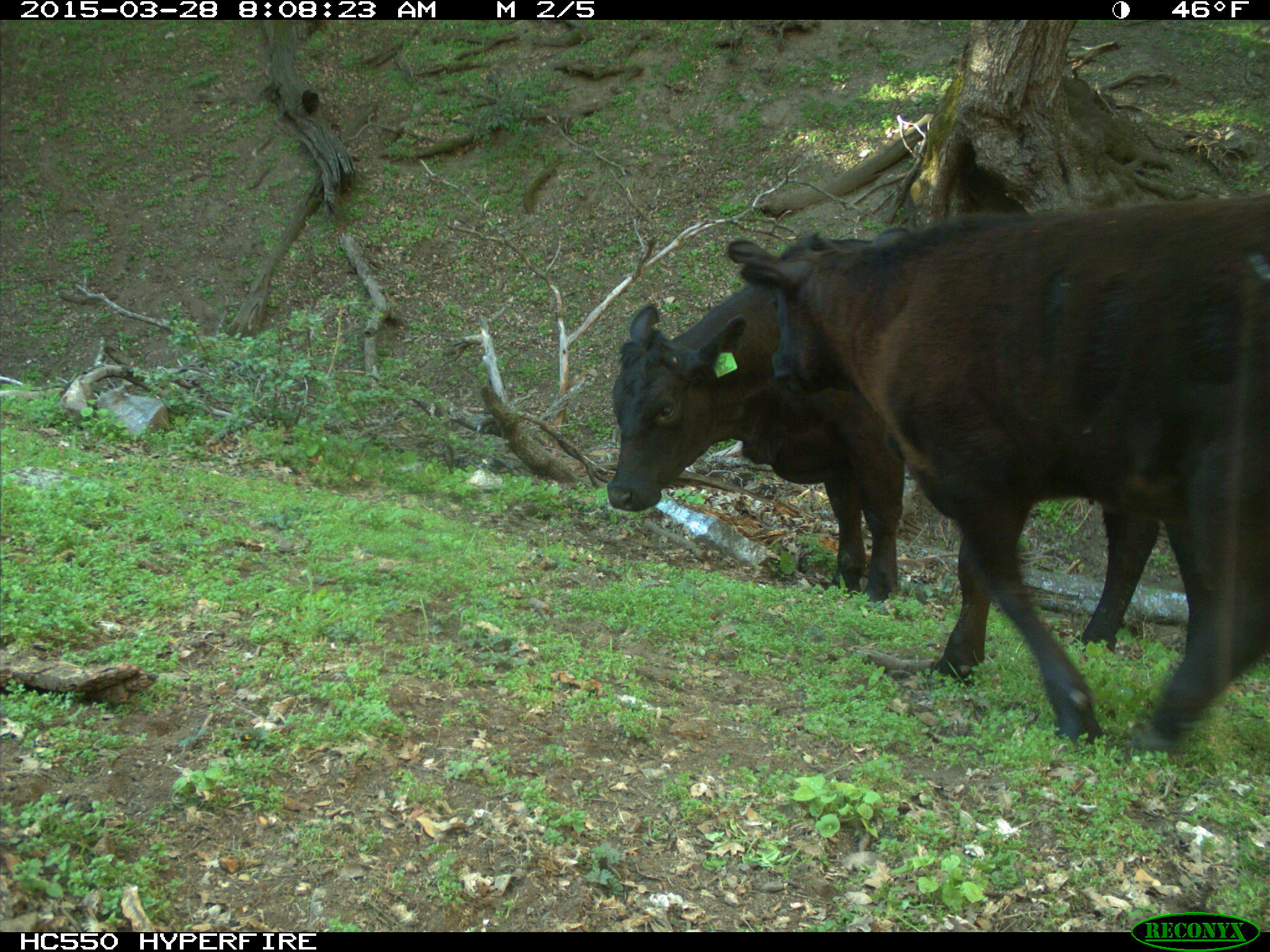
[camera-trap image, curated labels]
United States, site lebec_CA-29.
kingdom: Animalia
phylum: Chordata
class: Mammalia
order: Artiodactyla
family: Bovidae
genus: Bos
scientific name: Bos taurus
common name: domestic cow